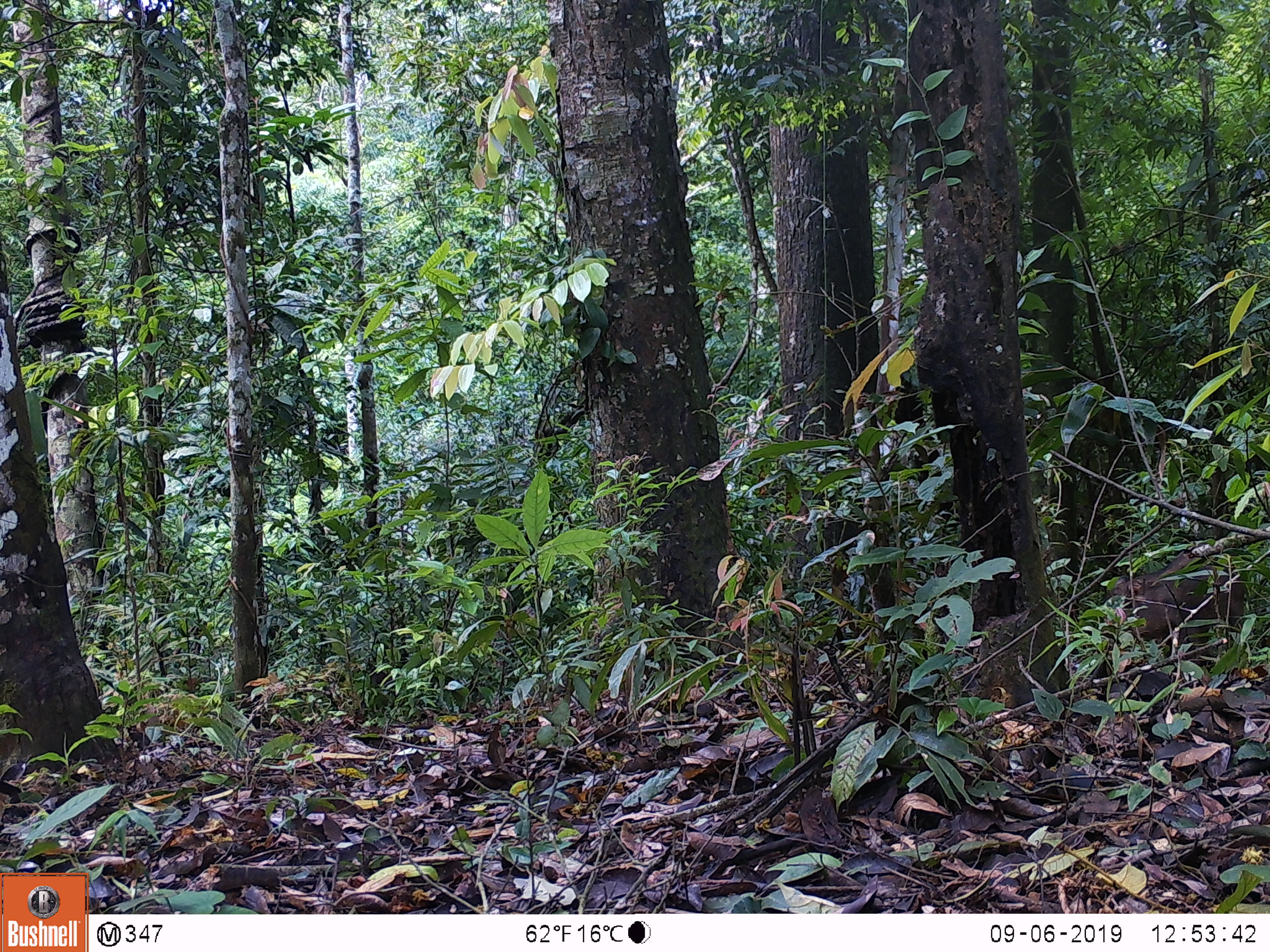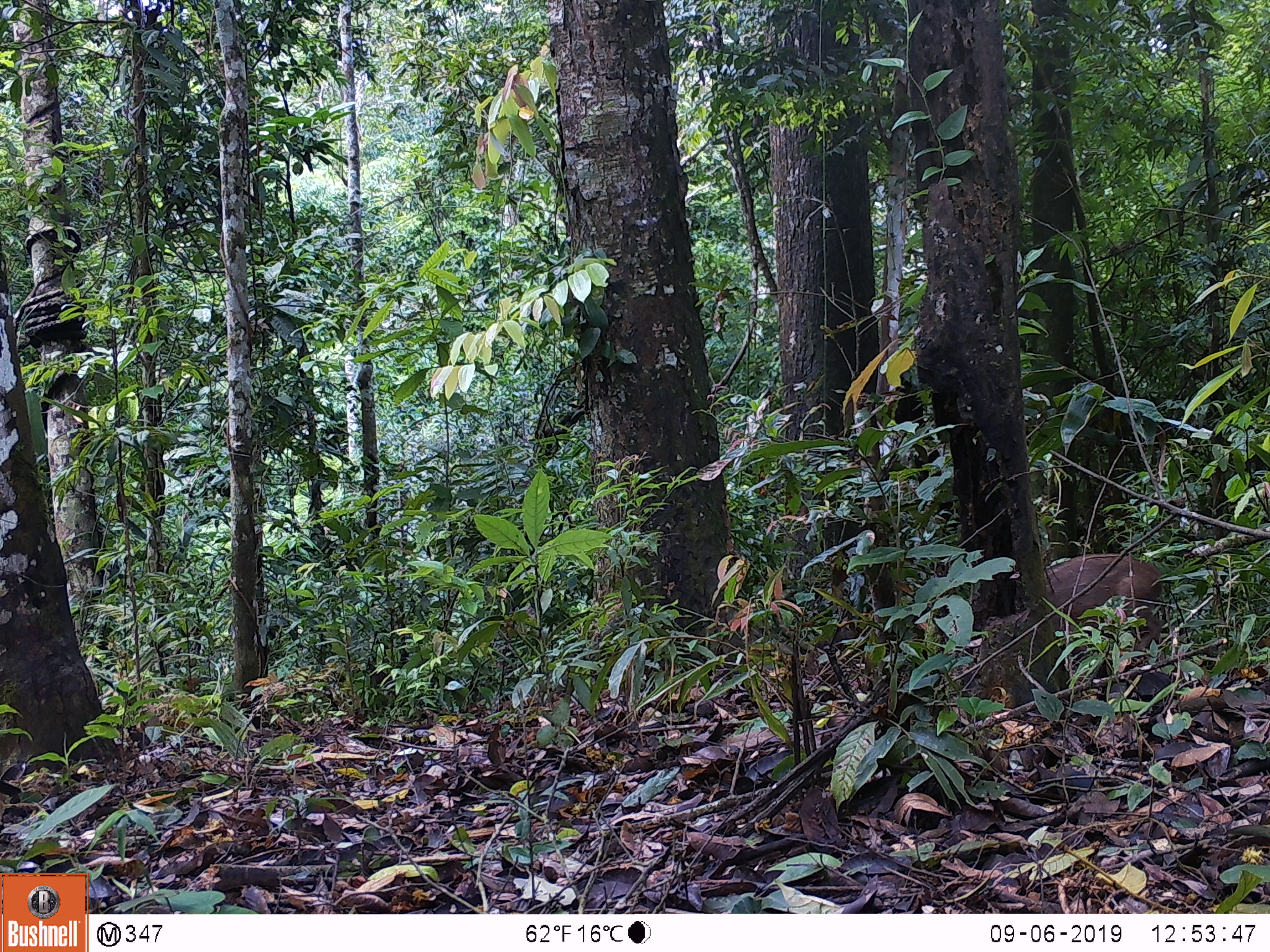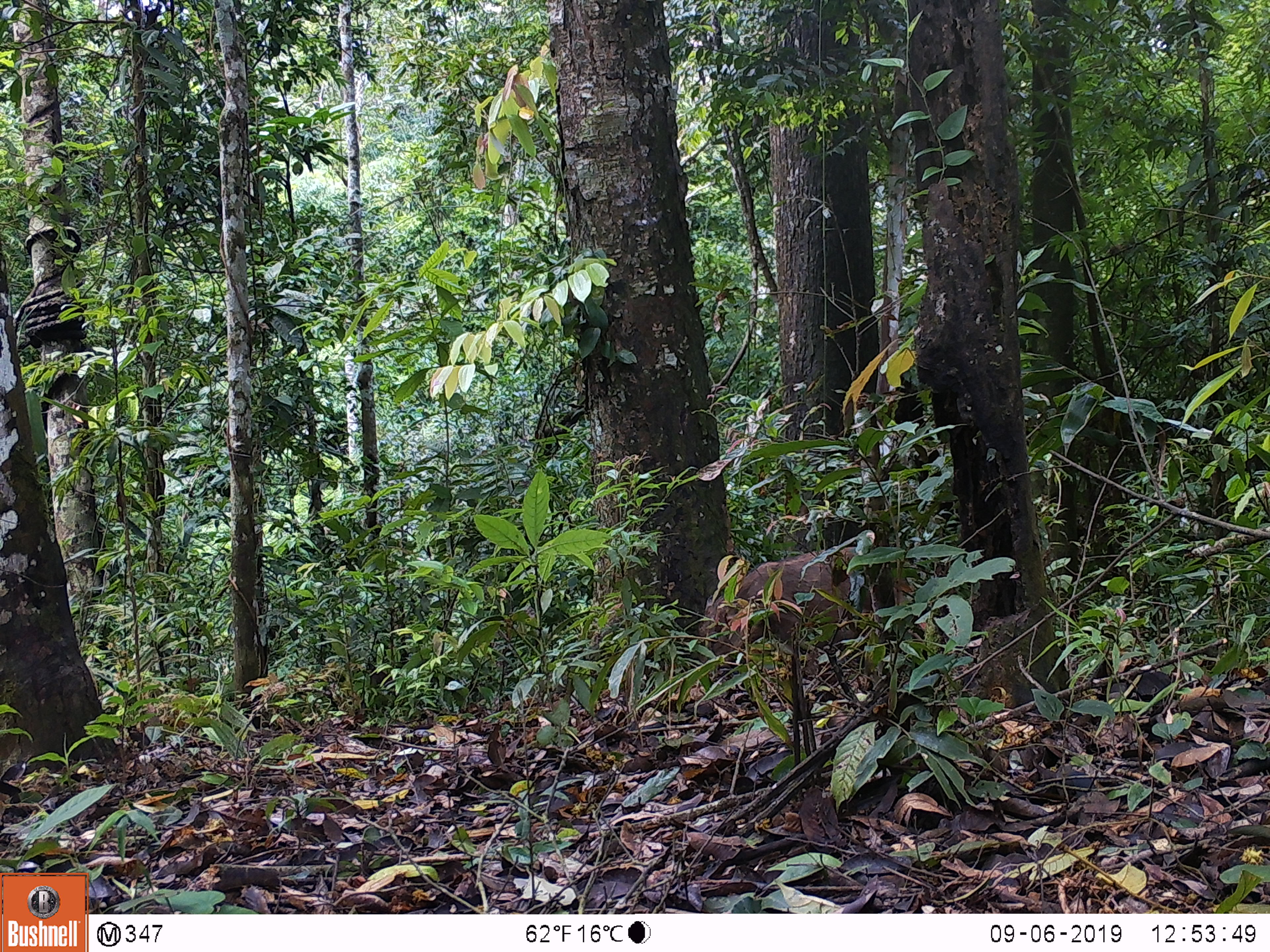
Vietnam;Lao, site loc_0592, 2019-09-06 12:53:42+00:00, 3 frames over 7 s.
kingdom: Animalia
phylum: Chordata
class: Mammalia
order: Artiodactyla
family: Suidae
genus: Sus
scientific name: Sus scrofa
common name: eurasian wild pig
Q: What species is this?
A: Eurasian wild pig (Sus scrofa).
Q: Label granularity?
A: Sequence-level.